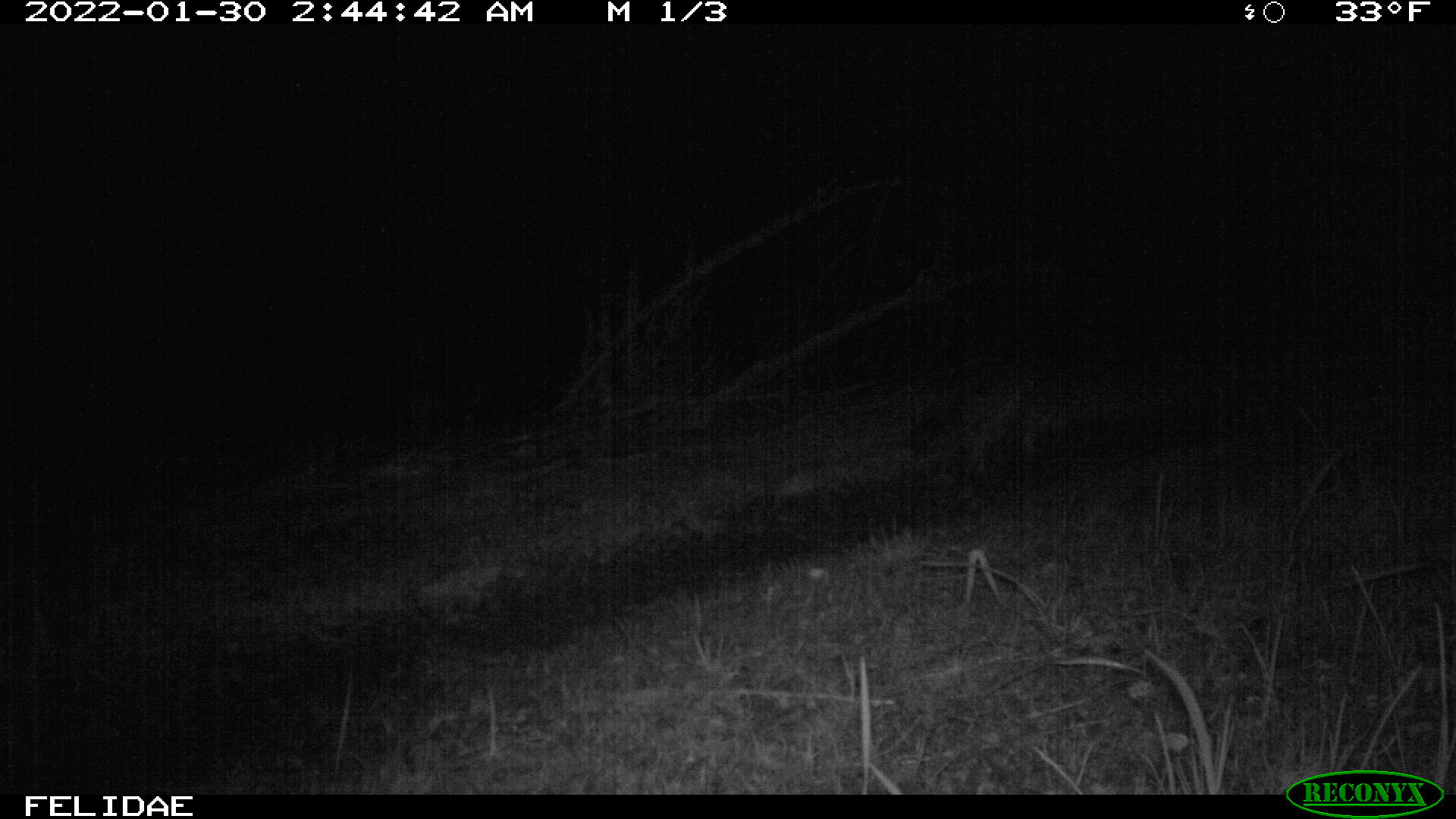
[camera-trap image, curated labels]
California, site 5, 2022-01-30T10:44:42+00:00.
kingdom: Animalia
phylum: Chordata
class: Mammalia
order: Carnivora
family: Canidae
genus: Urocyon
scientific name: Urocyon cinereoargenteus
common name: gray fox